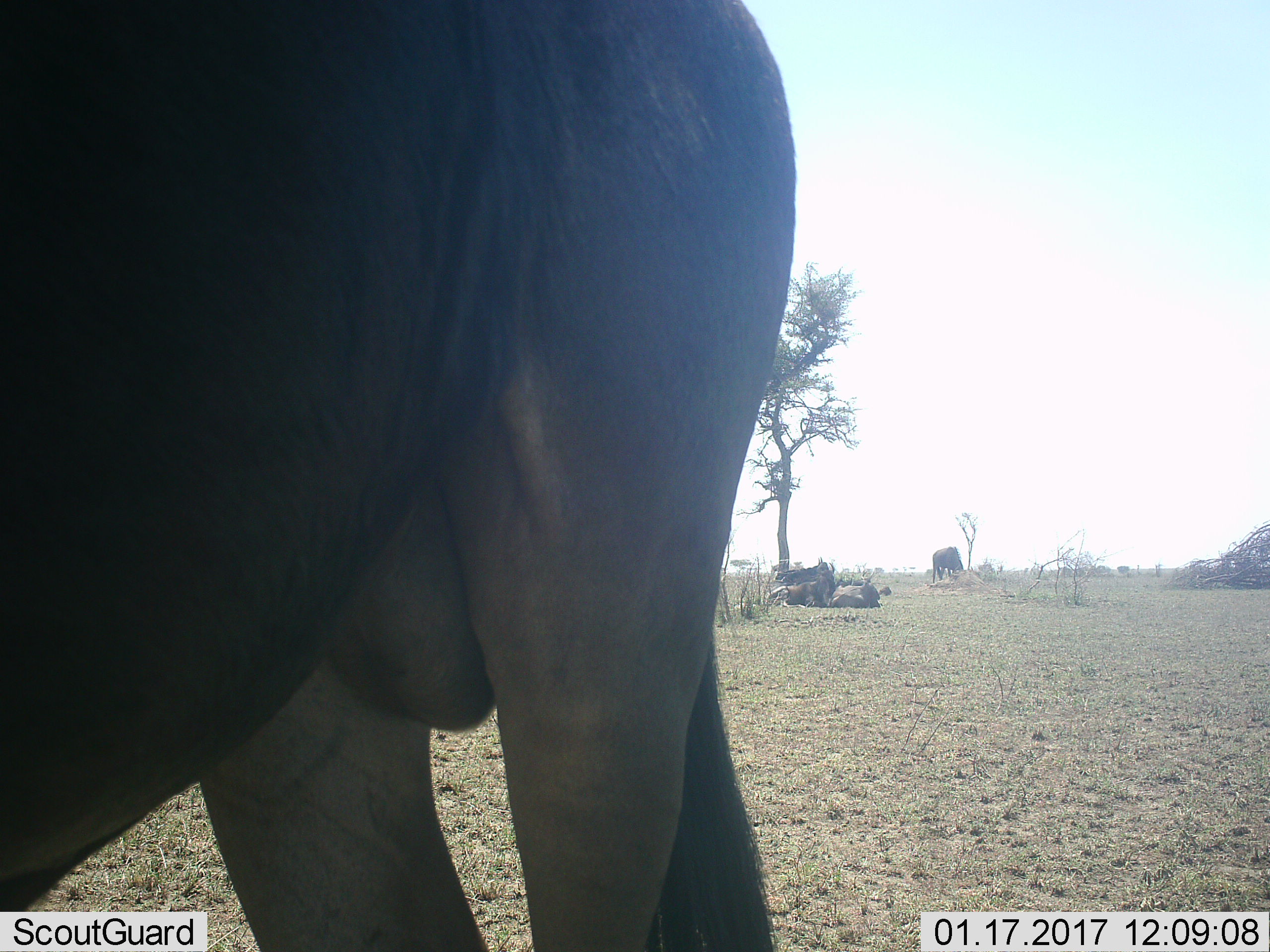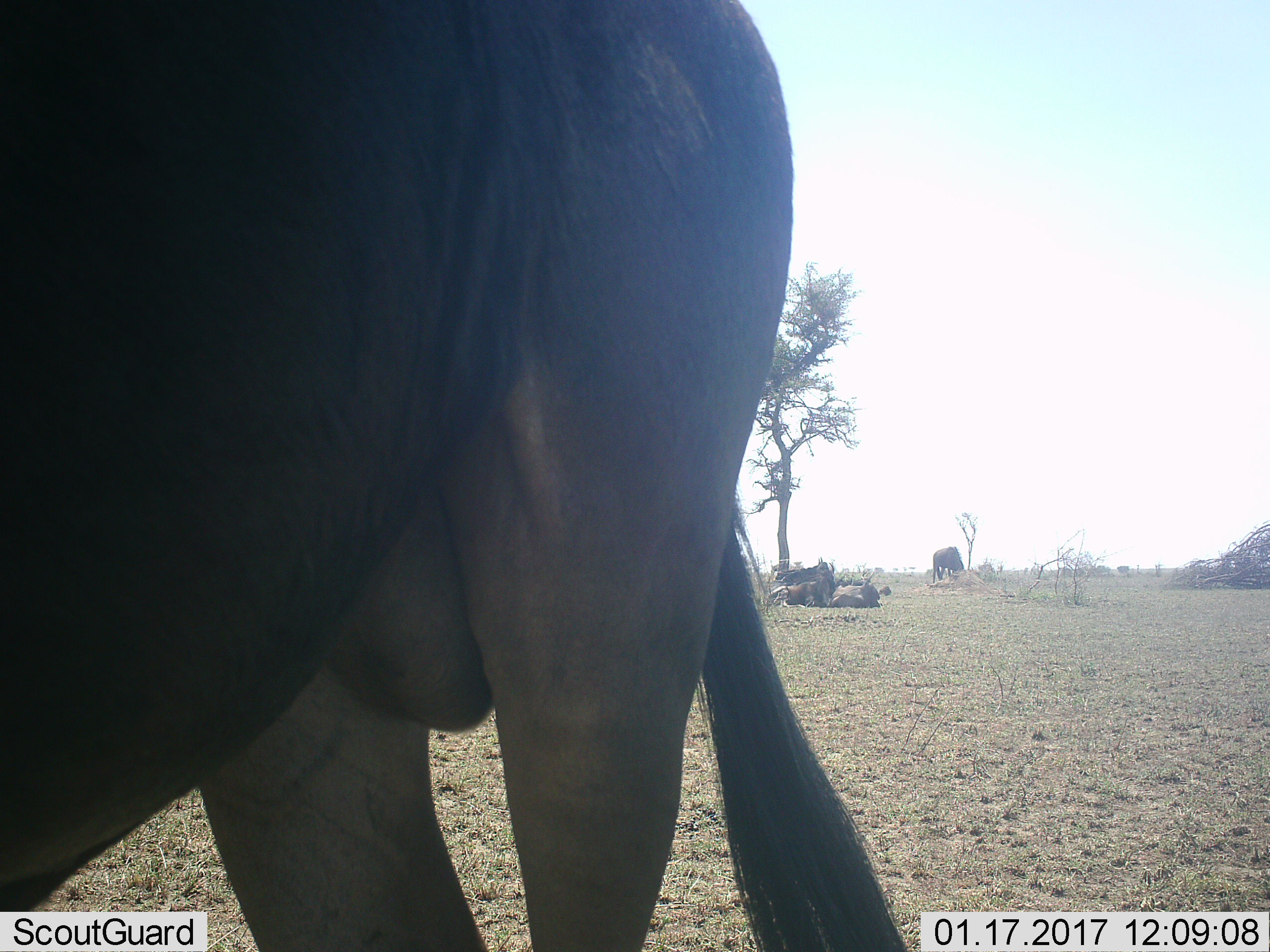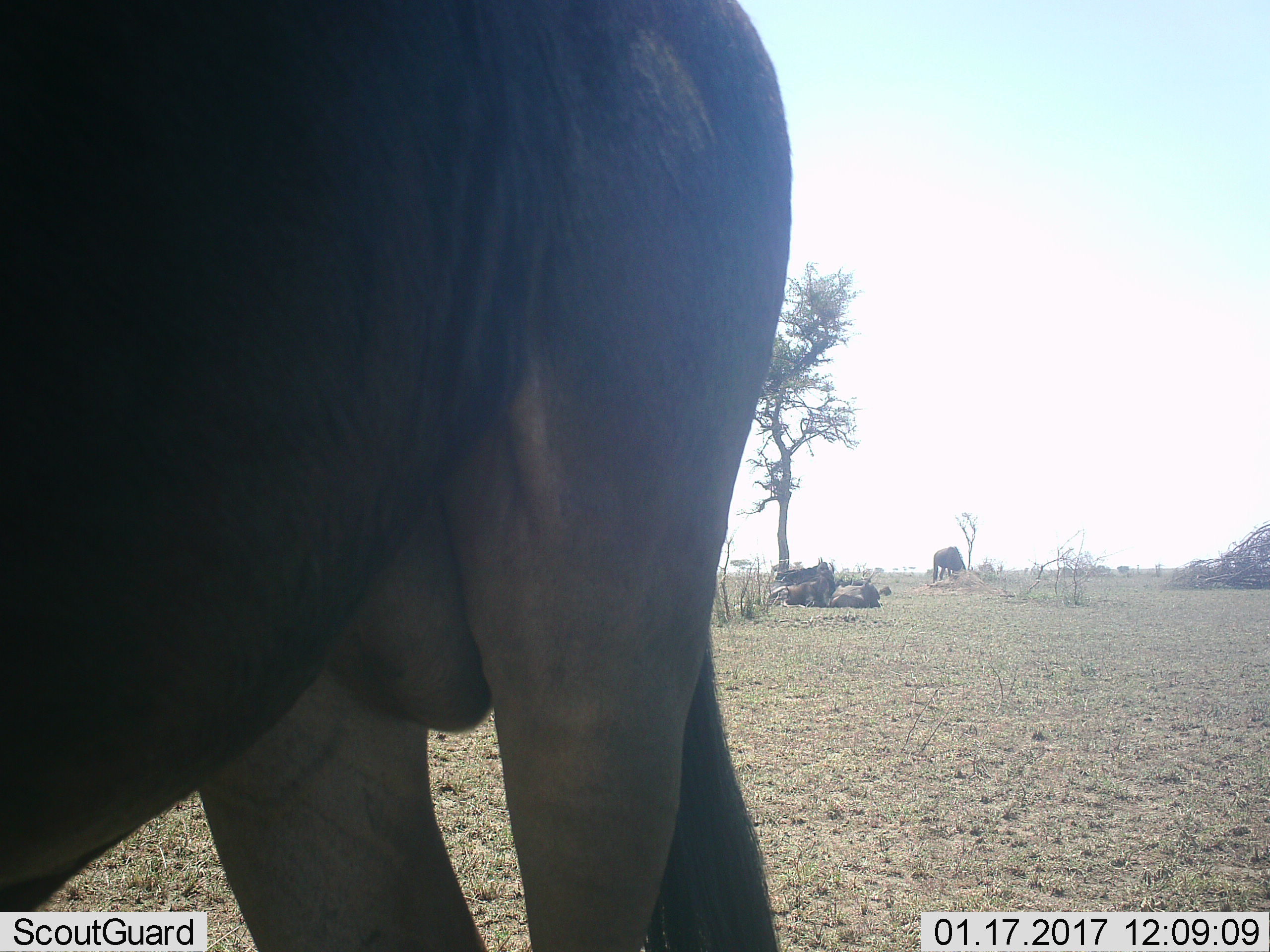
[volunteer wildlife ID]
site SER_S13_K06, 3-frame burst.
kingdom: Animalia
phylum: Chordata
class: Mammalia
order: Artiodactyla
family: Bovidae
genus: Connochaetes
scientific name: Connochaetes taurinus taurinus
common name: blue wildebeest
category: wildebeestblue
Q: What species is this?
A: Wildebeestblue (blue wildebeest) (Connochaetes taurinus taurinus).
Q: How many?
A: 5.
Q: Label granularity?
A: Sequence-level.